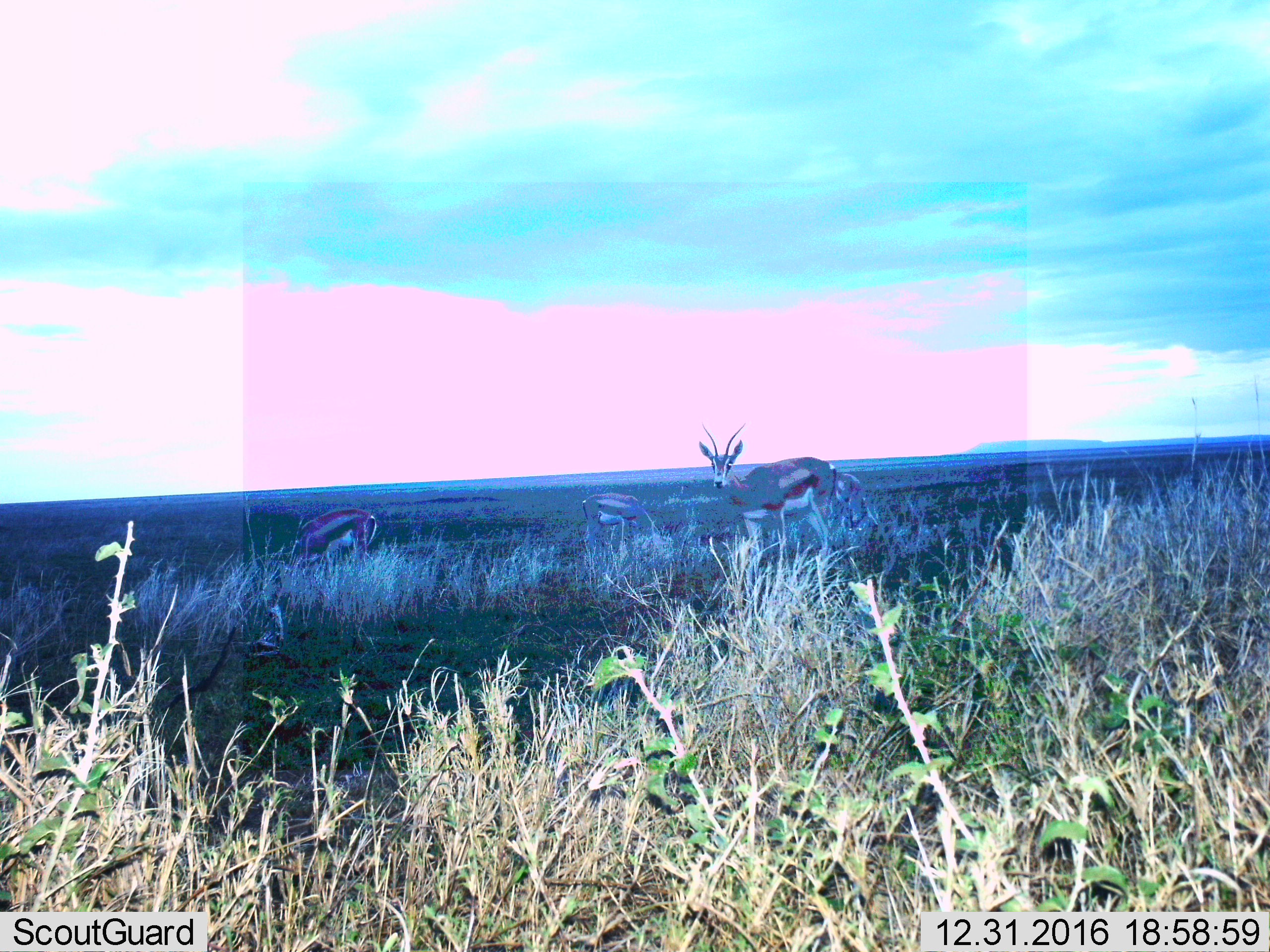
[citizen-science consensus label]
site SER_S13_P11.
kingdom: Animalia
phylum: Chordata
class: Mammalia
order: Artiodactyla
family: Bovidae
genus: Eudorcas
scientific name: Eudorcas thomsonii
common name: thomson's gazelle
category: gazellethomsons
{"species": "gazellethomsons (thomson's gazelle) (Eudorcas thomsonii)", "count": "3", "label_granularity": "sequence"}